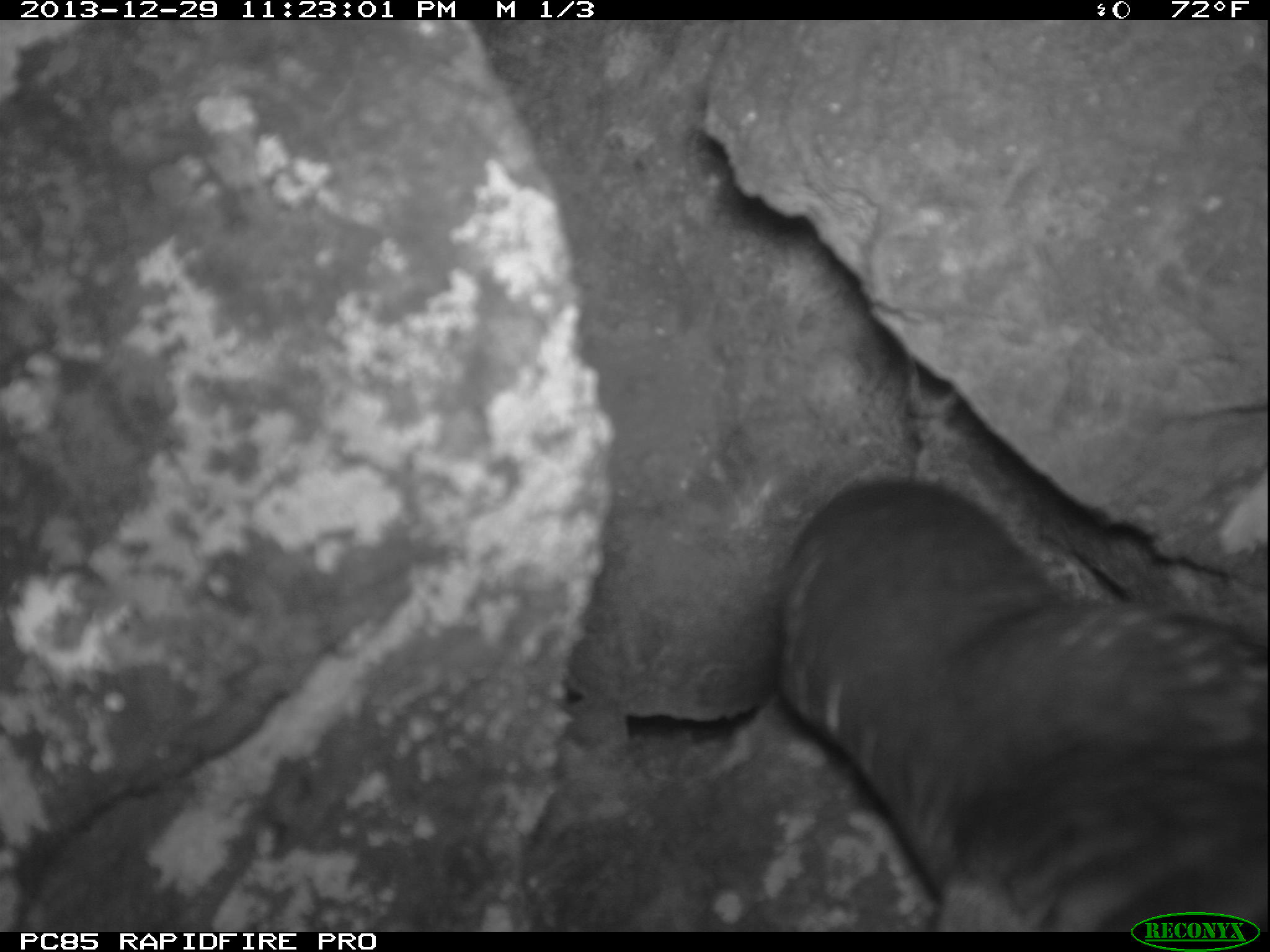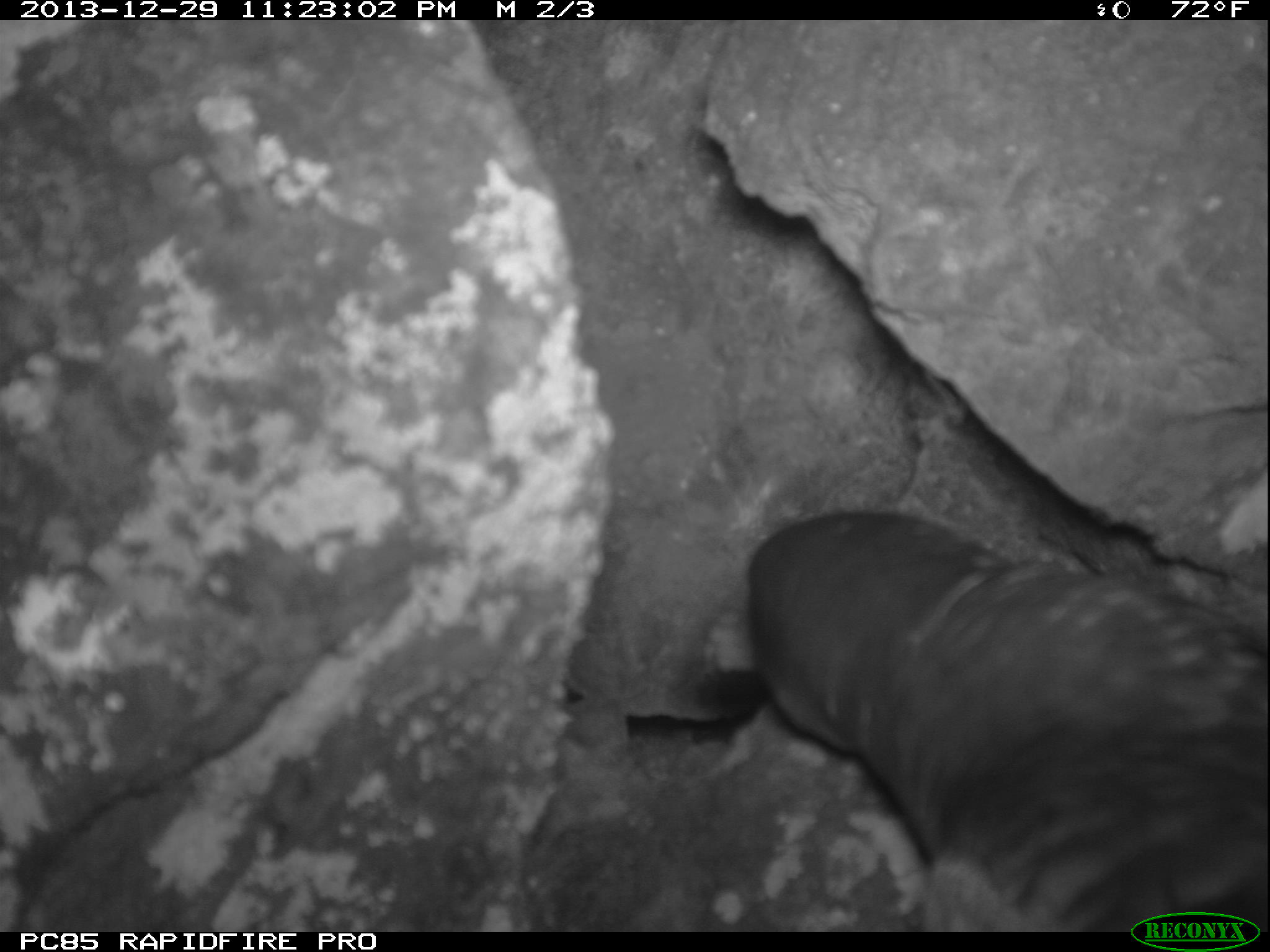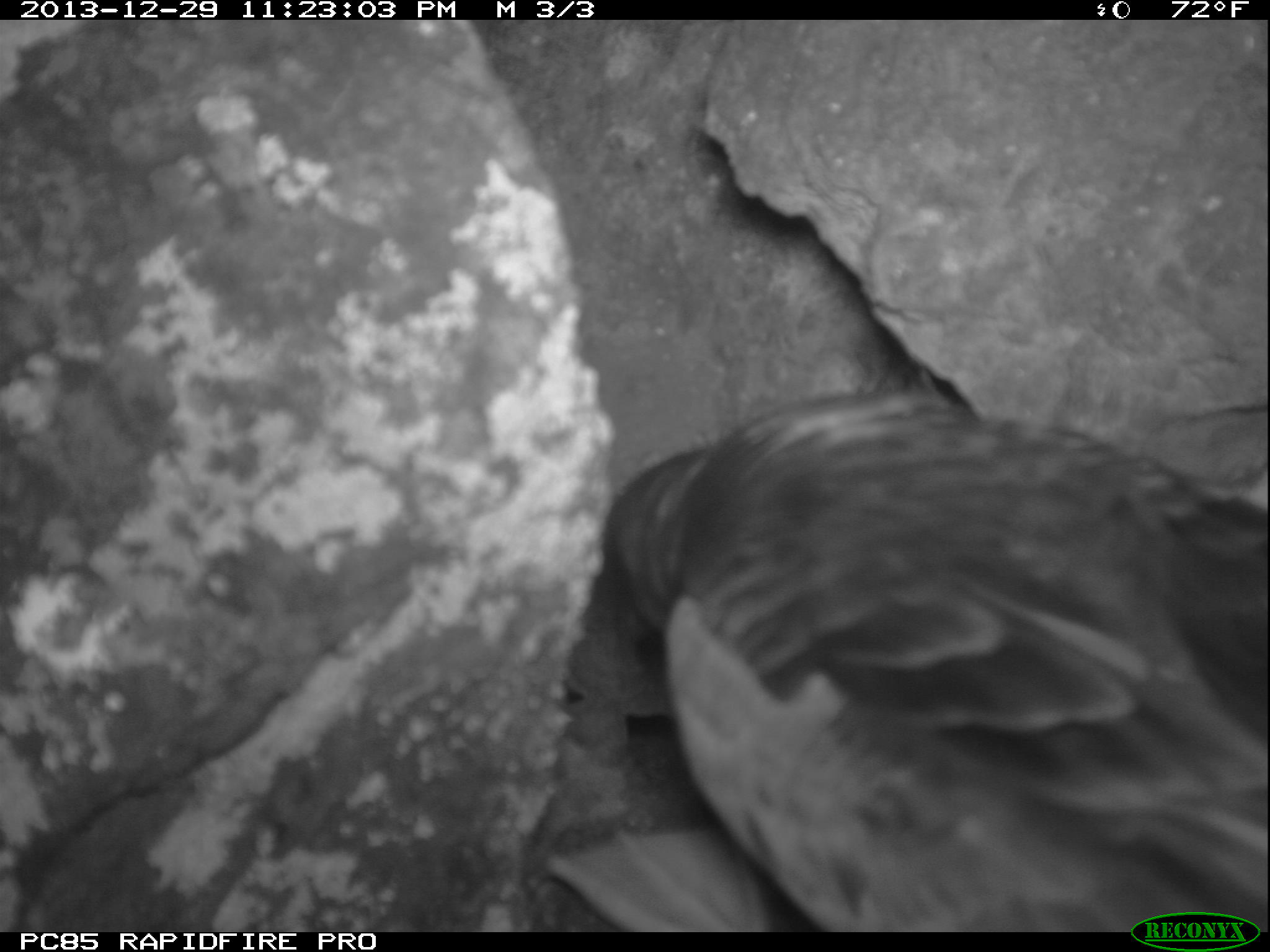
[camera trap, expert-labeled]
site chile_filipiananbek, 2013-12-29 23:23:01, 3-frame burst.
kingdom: Animalia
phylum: Chordata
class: Aves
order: Procellariiformes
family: Procellariidae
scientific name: Procellariidae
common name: petrel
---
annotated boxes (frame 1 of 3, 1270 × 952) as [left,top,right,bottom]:
petrel: [761,467,1266,932]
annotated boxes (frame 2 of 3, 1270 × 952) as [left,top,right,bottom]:
petrel: [697,502,1270,933]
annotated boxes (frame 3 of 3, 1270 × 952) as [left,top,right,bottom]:
petrel: [539,377,1264,932]